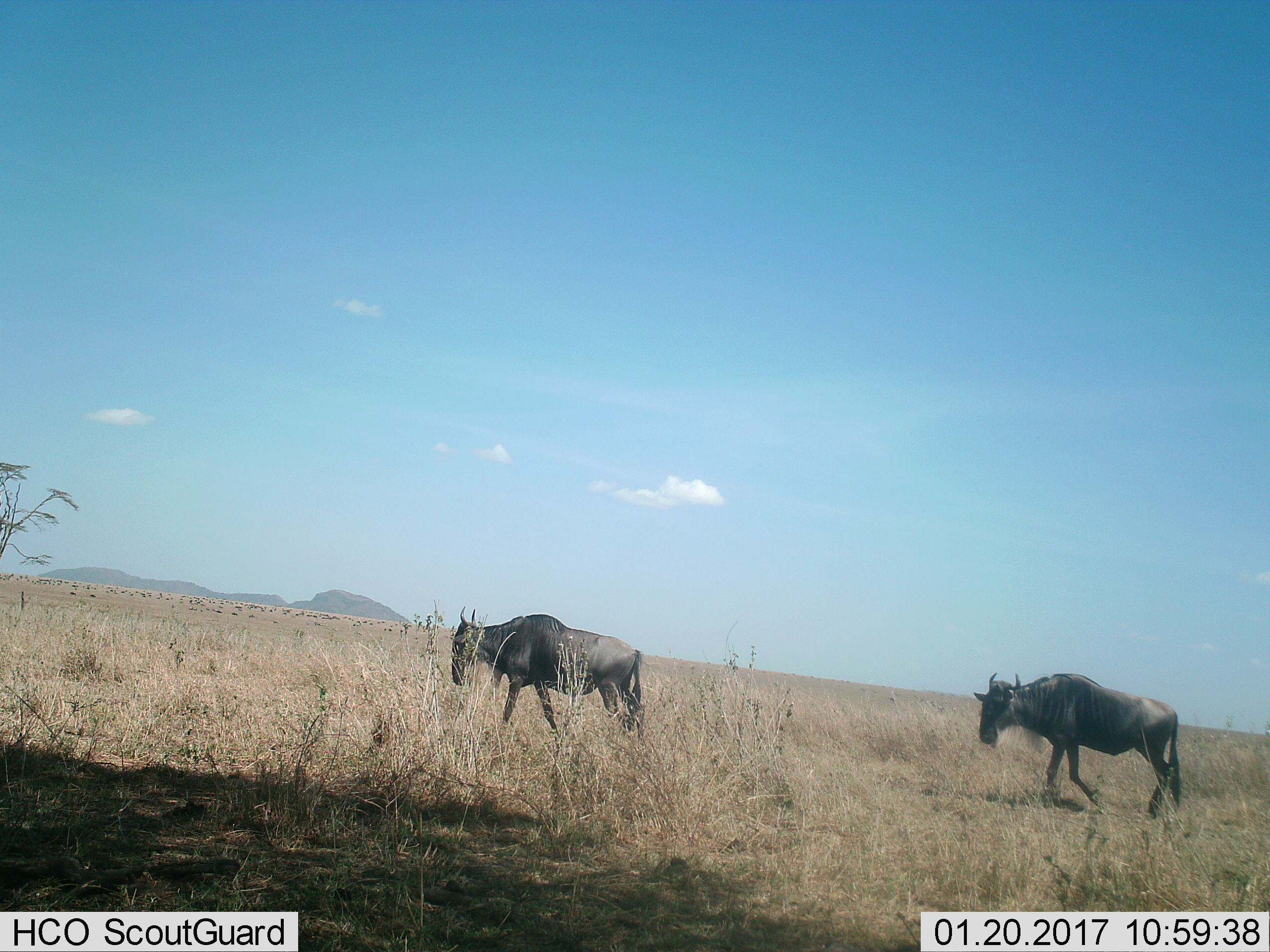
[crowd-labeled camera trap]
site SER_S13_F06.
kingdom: Animalia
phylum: Chordata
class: Mammalia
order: Artiodactyla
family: Bovidae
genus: Connochaetes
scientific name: Connochaetes taurinus taurinus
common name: blue wildebeest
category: wildebeestblue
Wildebeestblue (blue wildebeest) (Connochaetes taurinus taurinus), count 2. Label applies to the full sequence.